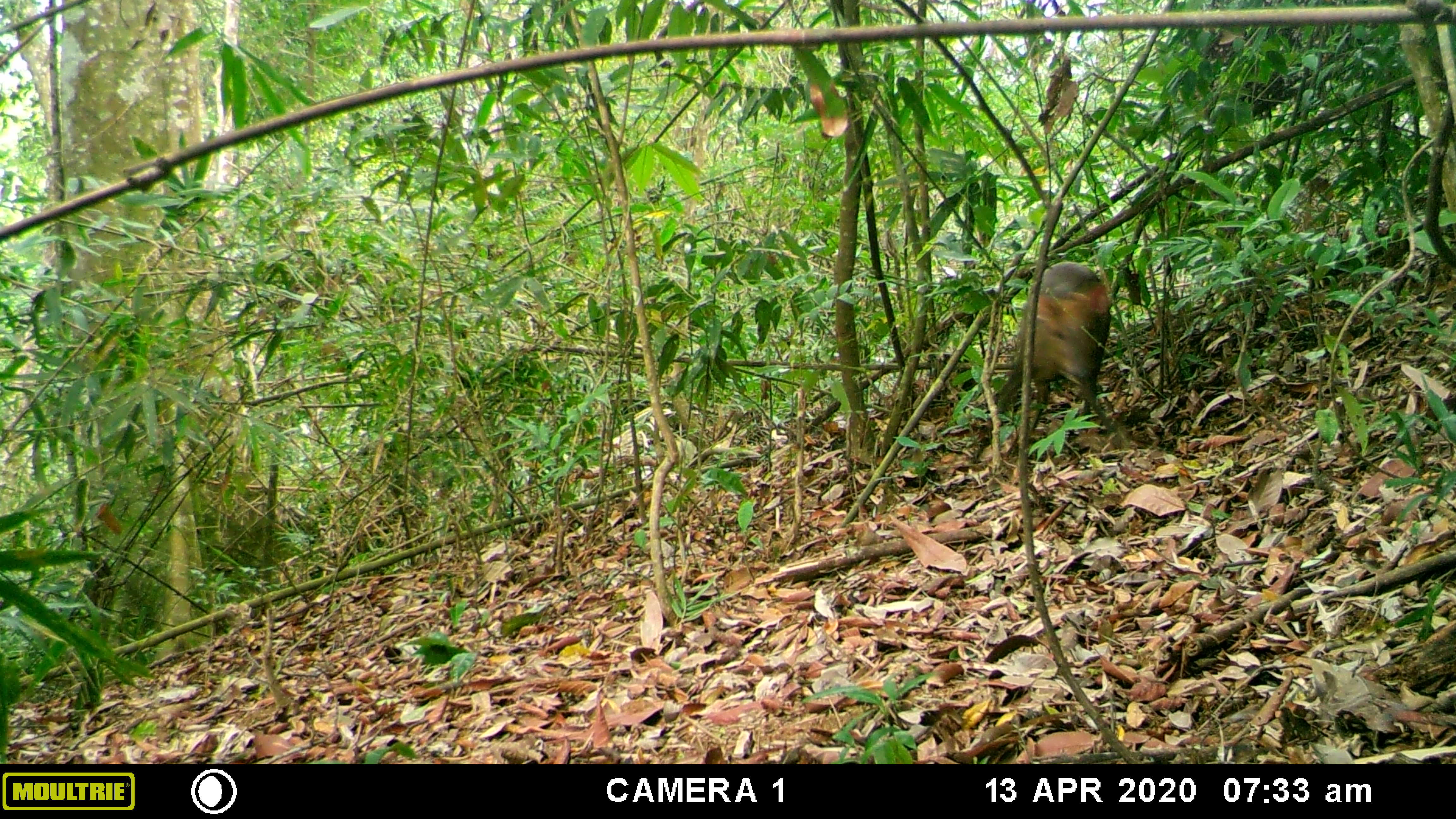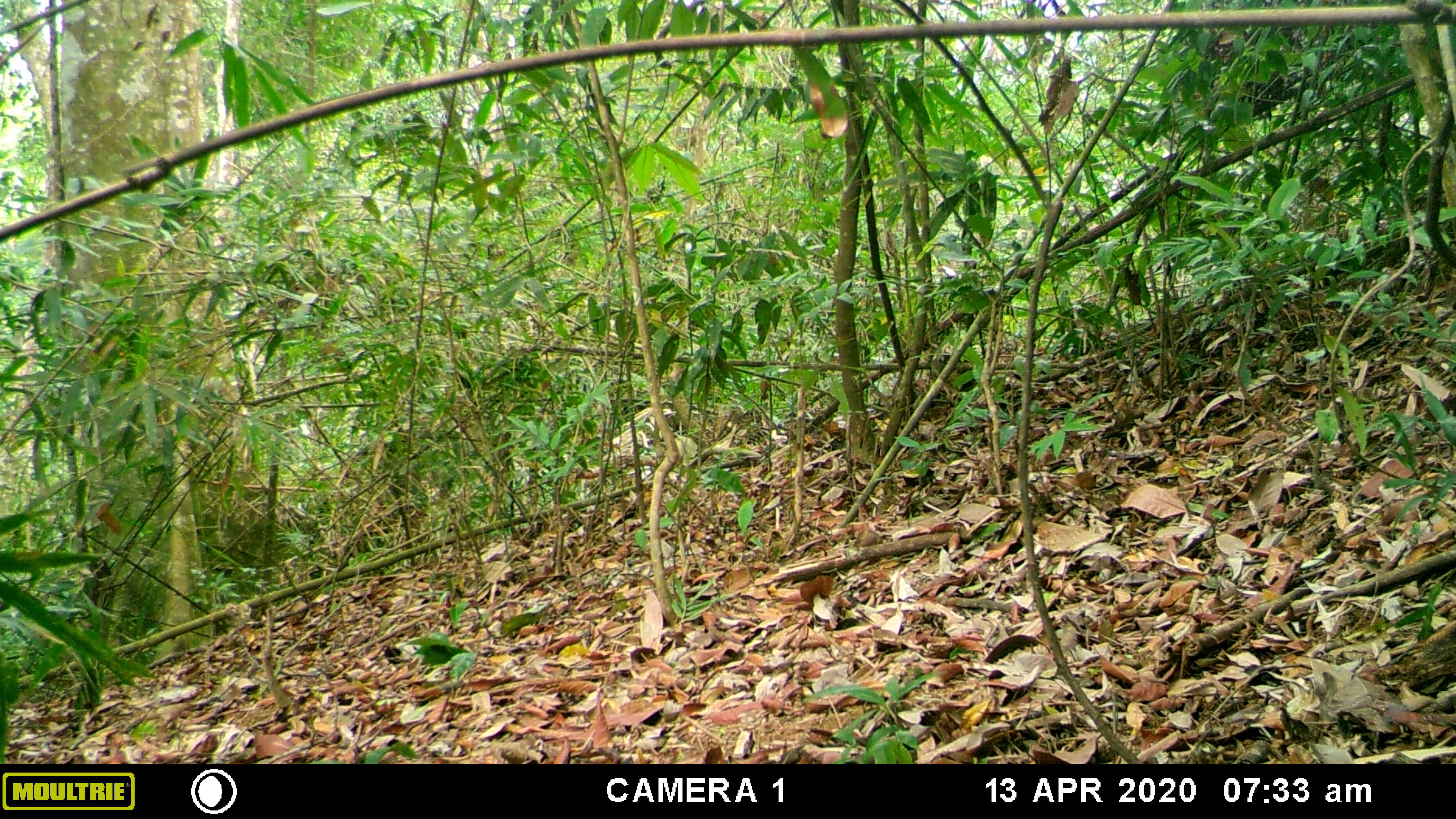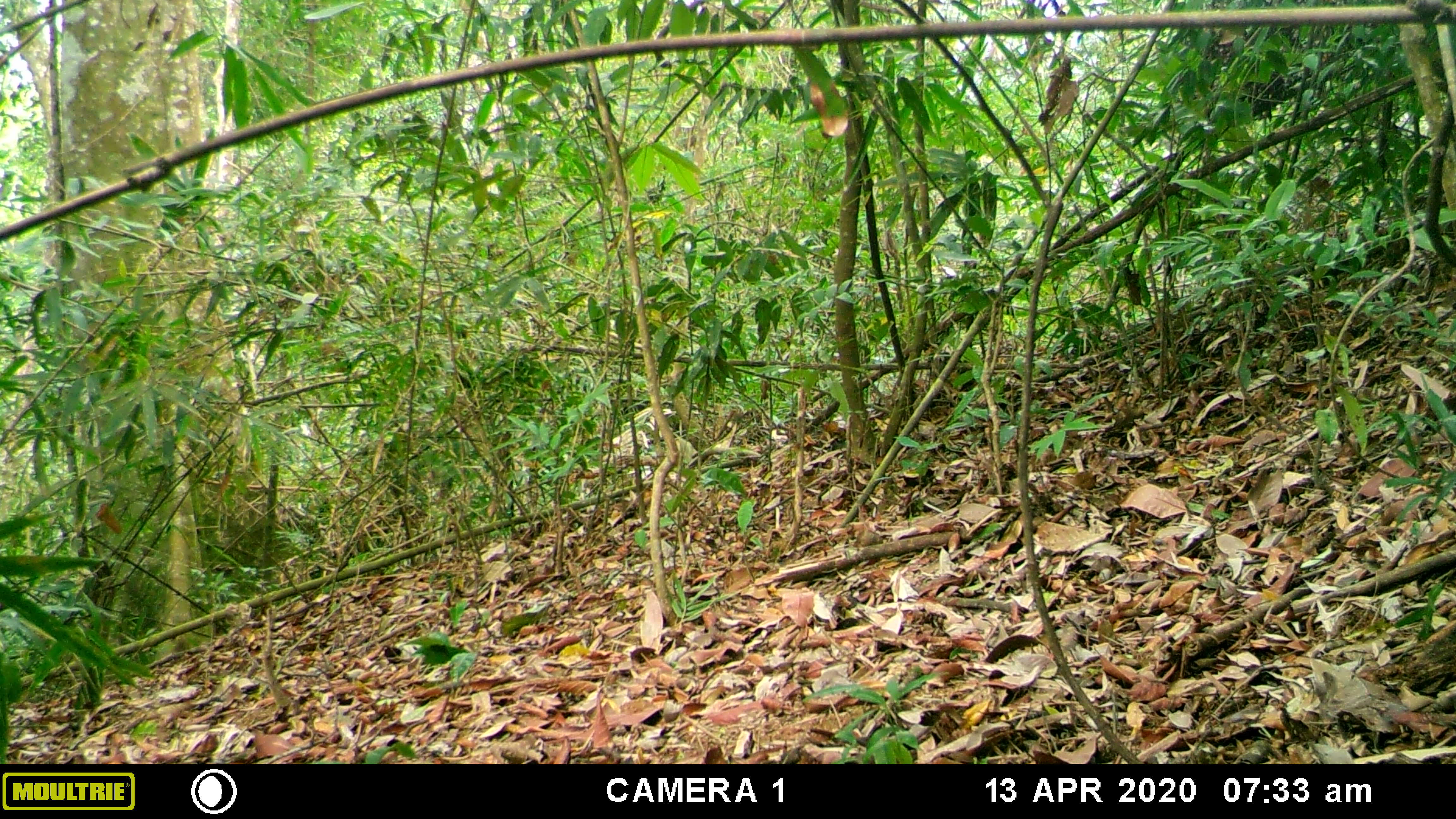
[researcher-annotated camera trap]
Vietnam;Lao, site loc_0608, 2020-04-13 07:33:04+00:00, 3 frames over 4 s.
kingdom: Animalia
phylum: Chordata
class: Mammalia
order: Artiodactyla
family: Cervidae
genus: Muntiacus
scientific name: Muntiacus rooseveltorum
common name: roosevelt's muntjac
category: roosevelts muntjac group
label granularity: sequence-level